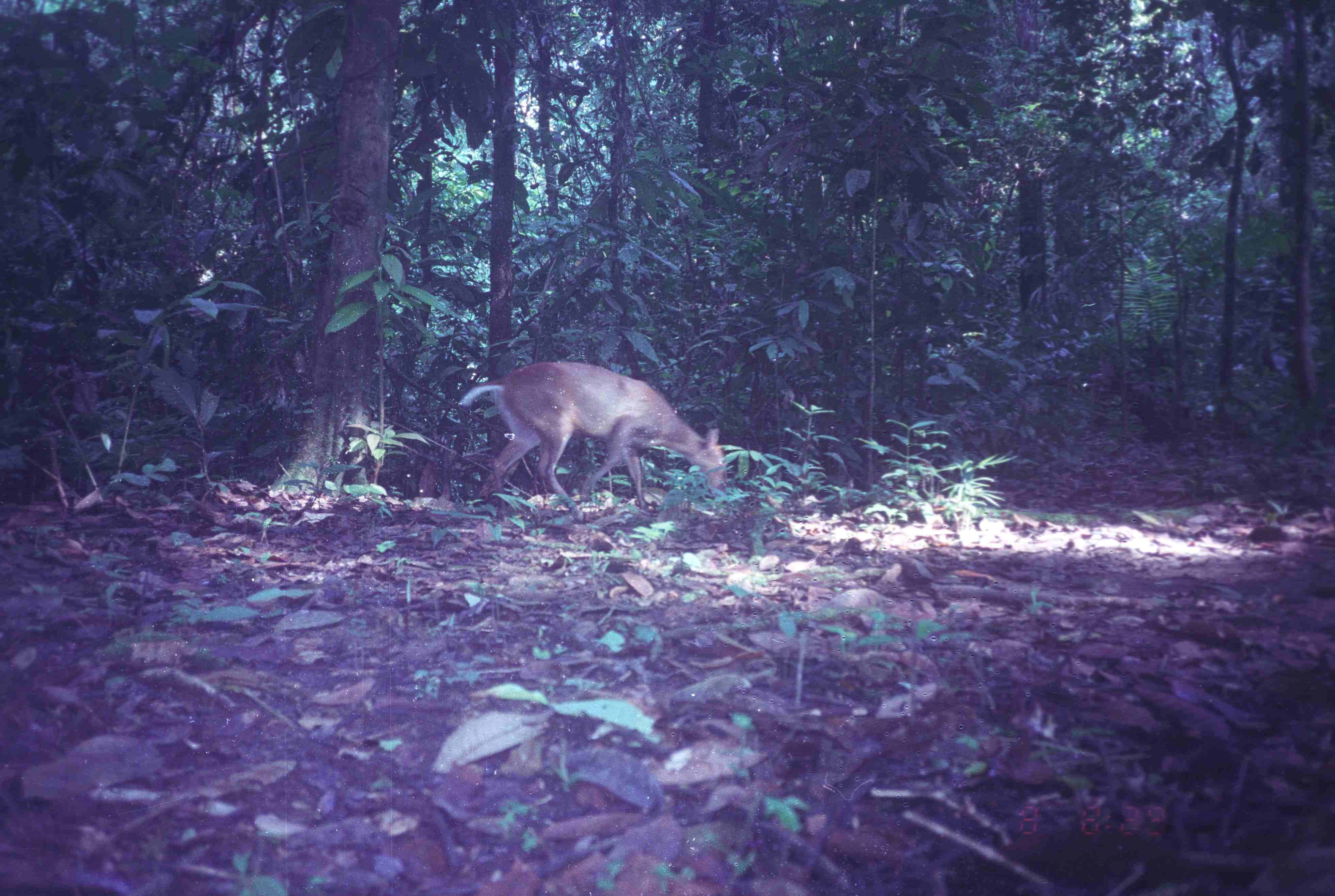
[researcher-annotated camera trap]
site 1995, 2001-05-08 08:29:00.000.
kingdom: Animalia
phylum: Chordata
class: Mammalia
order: Artiodactyla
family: Cervidae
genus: Muntiacus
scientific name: Muntiacus muntjak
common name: southern red muntjac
Muntiacus muntjak (southern red muntjac), count 1.